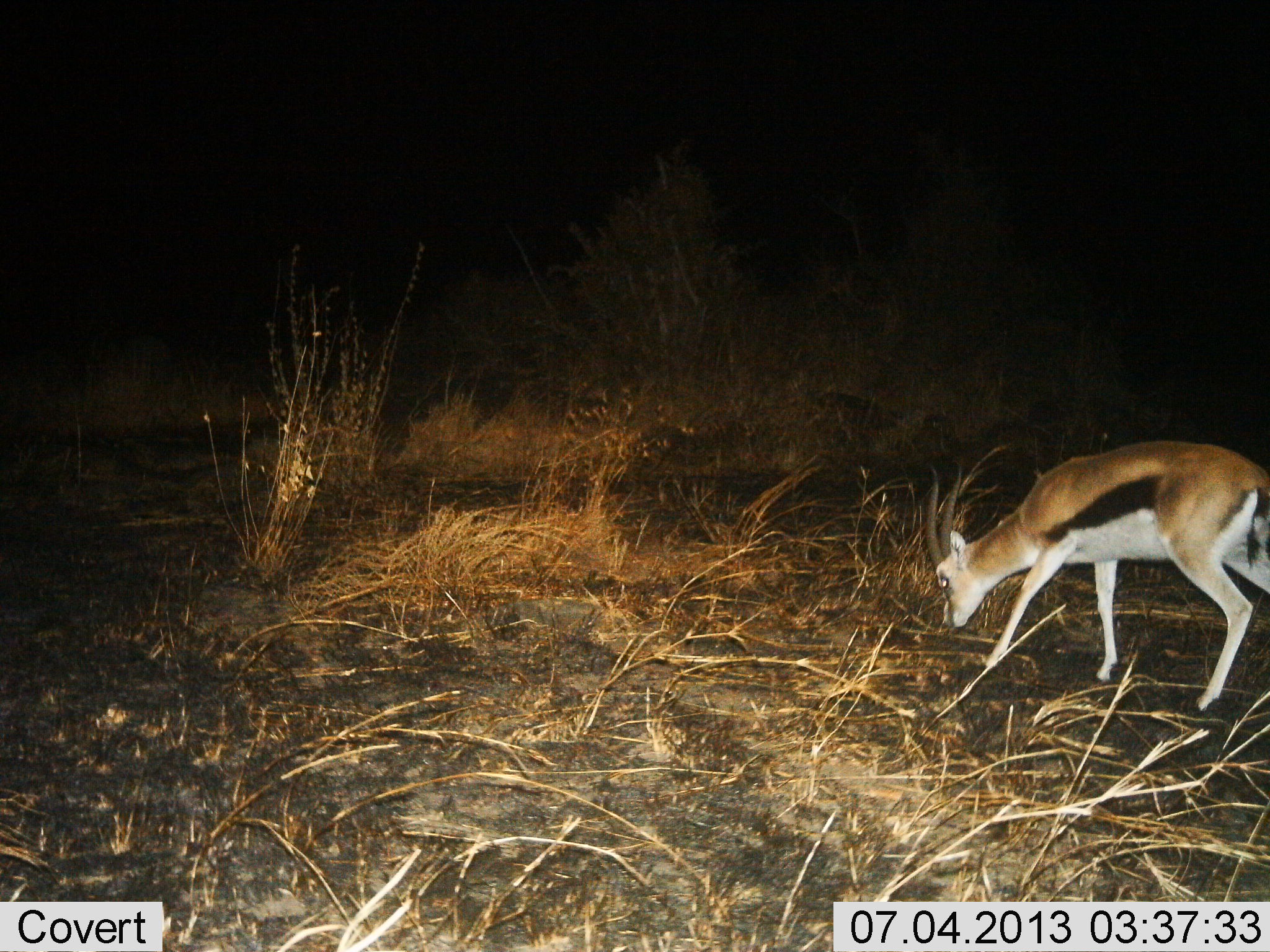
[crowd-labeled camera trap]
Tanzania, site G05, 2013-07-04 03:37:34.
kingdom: Animalia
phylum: Chordata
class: Mammalia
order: Artiodactyla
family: Bovidae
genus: Eudorcas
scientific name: Eudorcas thomsonii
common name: thomson's gazelle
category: gazellethomsons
Gazellethomsons (thomson's gazelle) (Eudorcas thomsonii), count 1. Behavior (volunteer vote fractions): standing 50%, resting 0%, moving 10%, interacting 0%. Young present (vote fraction): 0%. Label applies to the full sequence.